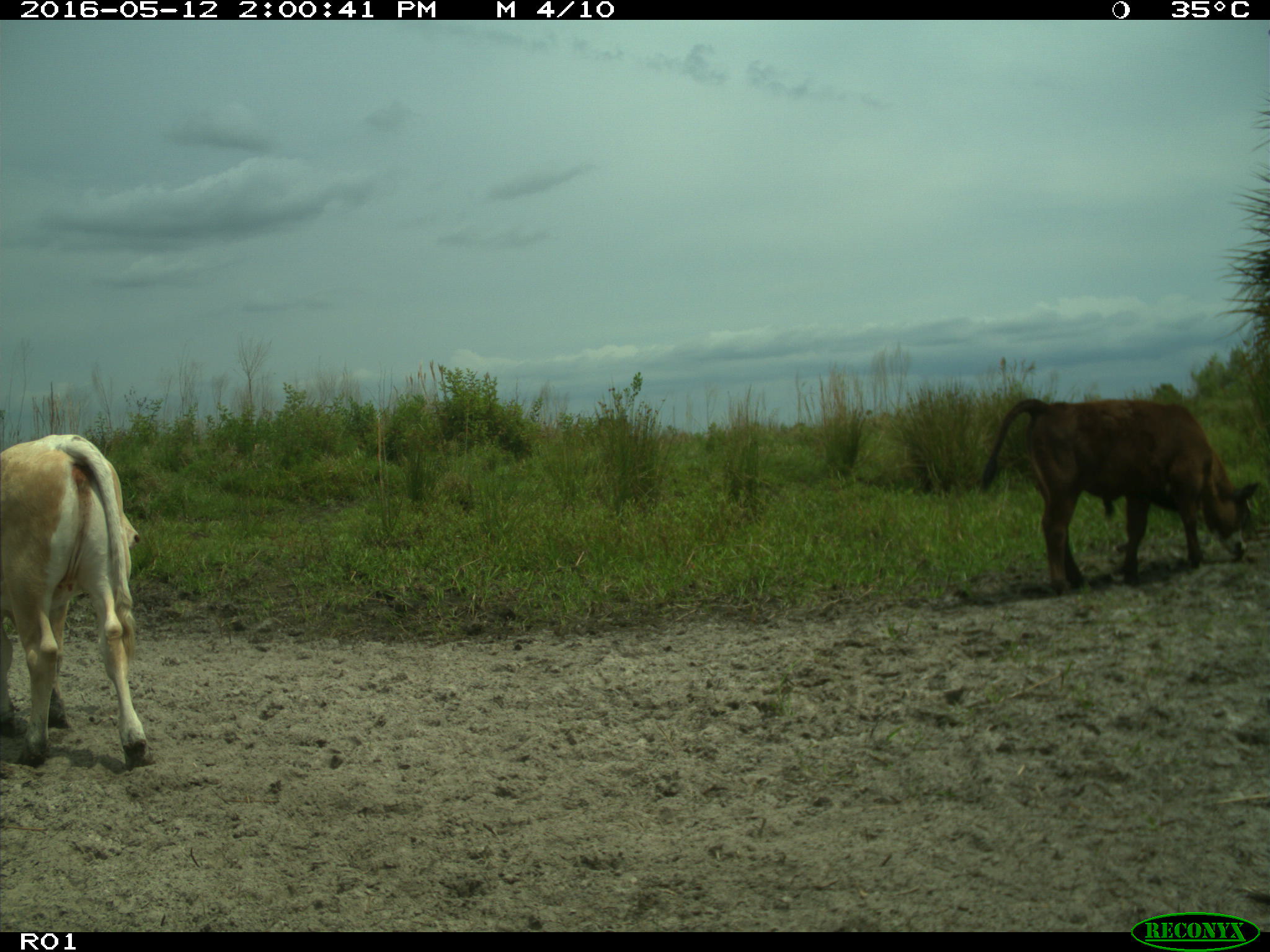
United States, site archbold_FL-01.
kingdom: Animalia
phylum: Chordata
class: Mammalia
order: Artiodactyla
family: Bovidae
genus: Bos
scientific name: Bos taurus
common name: domestic cow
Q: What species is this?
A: Bos taurus (domestic cow).